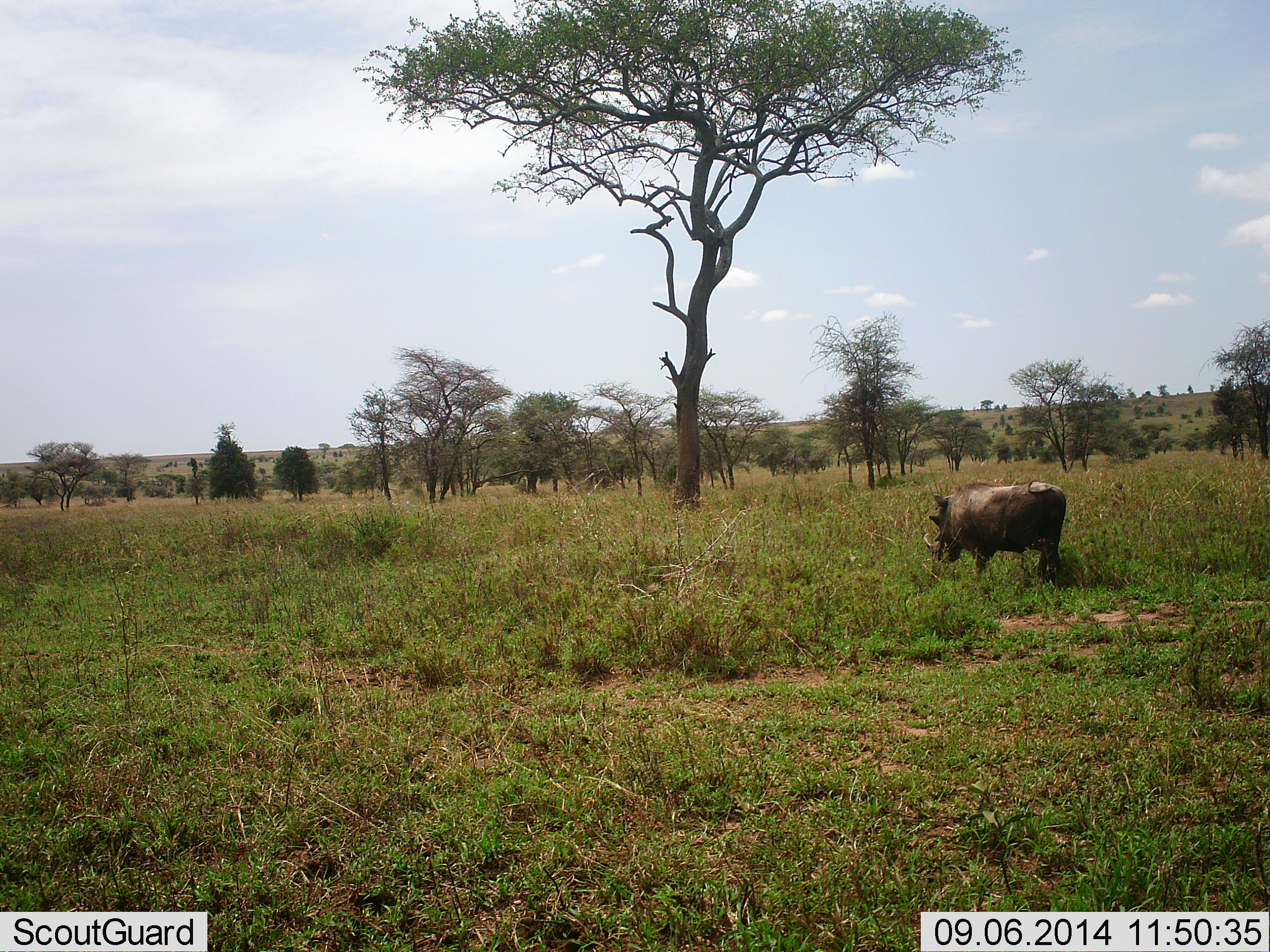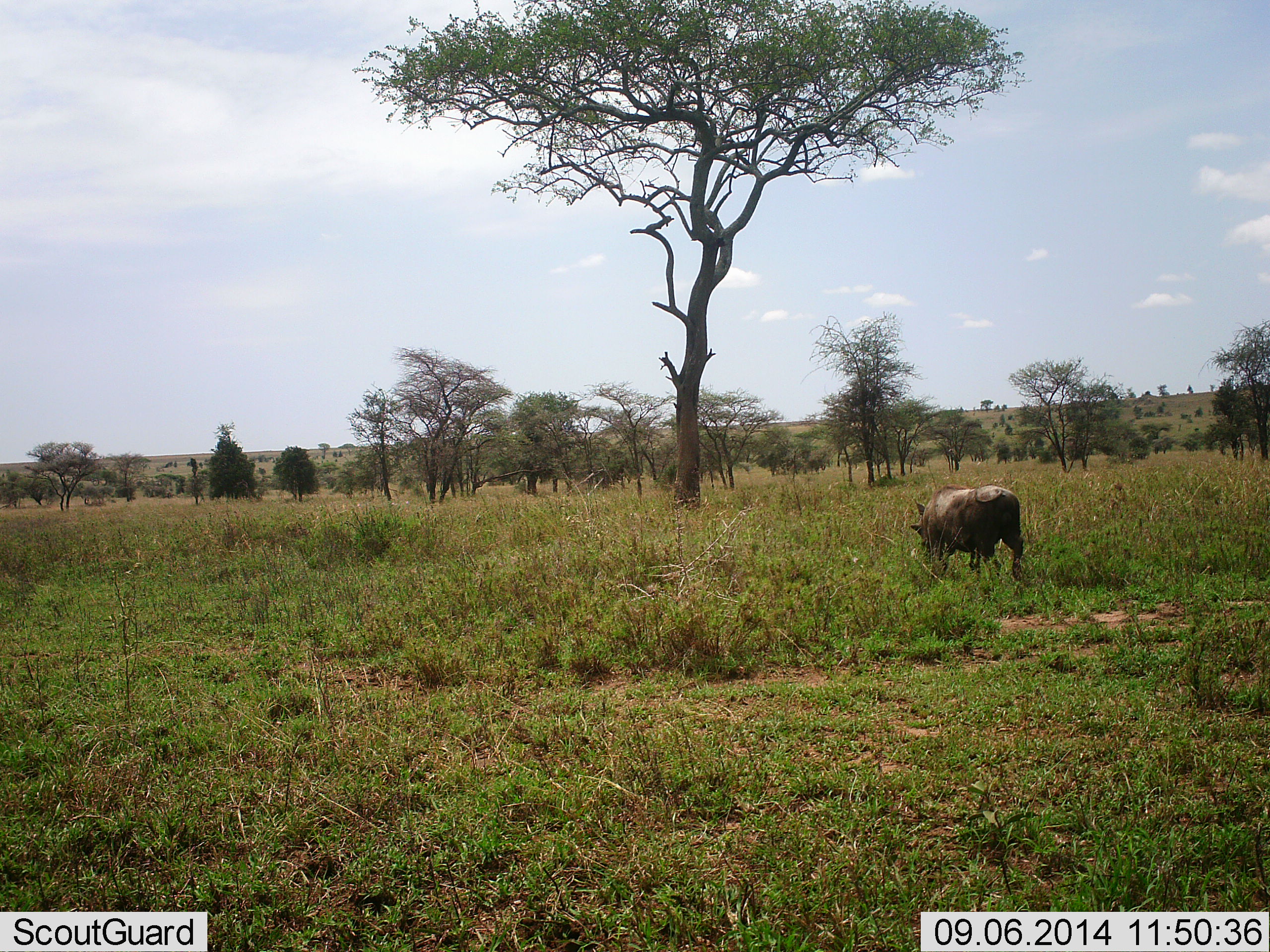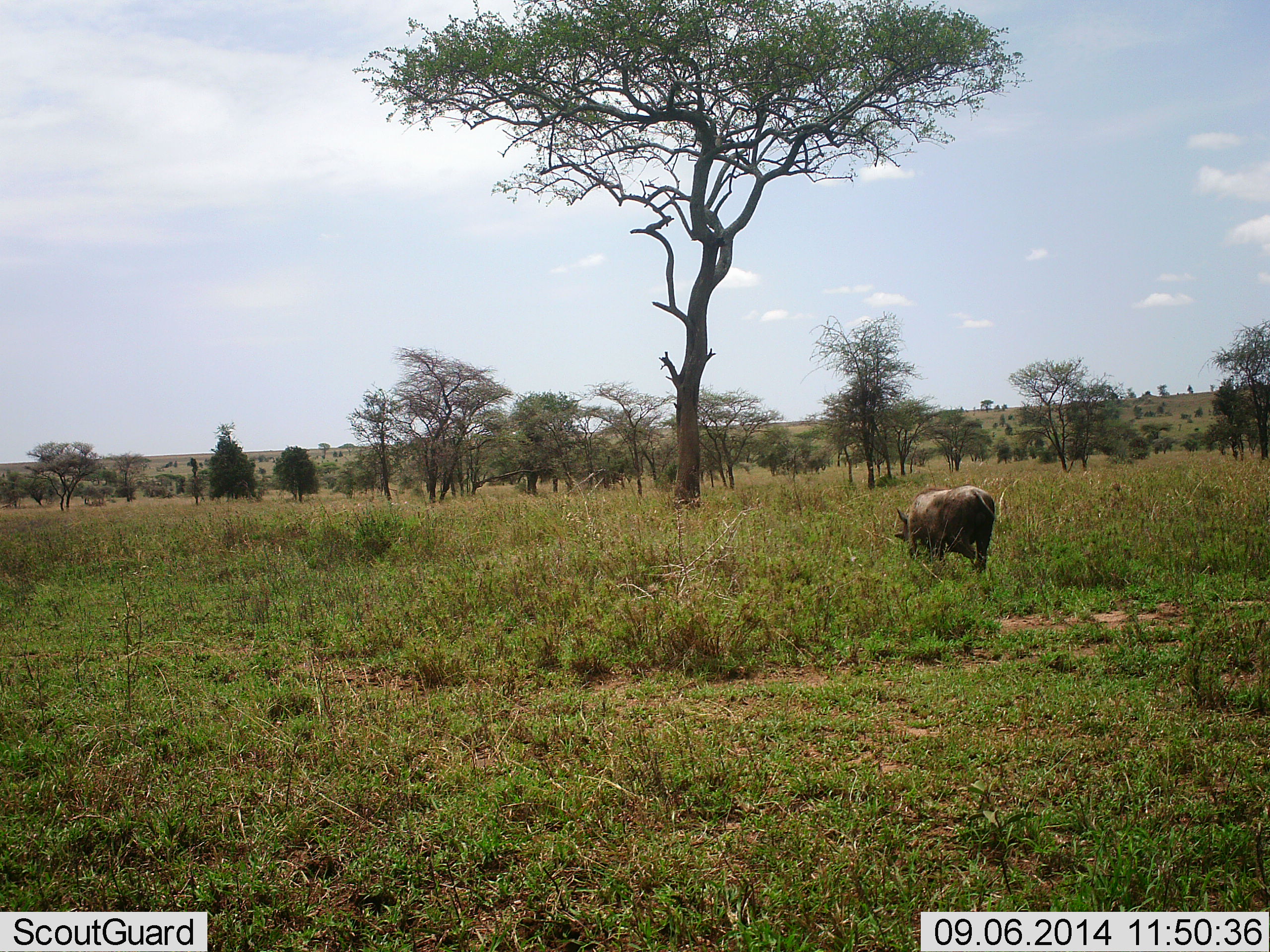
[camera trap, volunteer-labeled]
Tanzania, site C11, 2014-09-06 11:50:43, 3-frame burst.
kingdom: Animalia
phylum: Chordata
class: Mammalia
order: Artiodactyla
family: Suidae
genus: Phacochoerus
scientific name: Phacochoerus africanus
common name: warthog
Warthog (Phacochoerus africanus), count 1. Behavior (volunteer vote fractions): standing 10%, resting 0%, moving 90%, interacting 0%. Young present (vote fraction): 0%. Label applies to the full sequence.